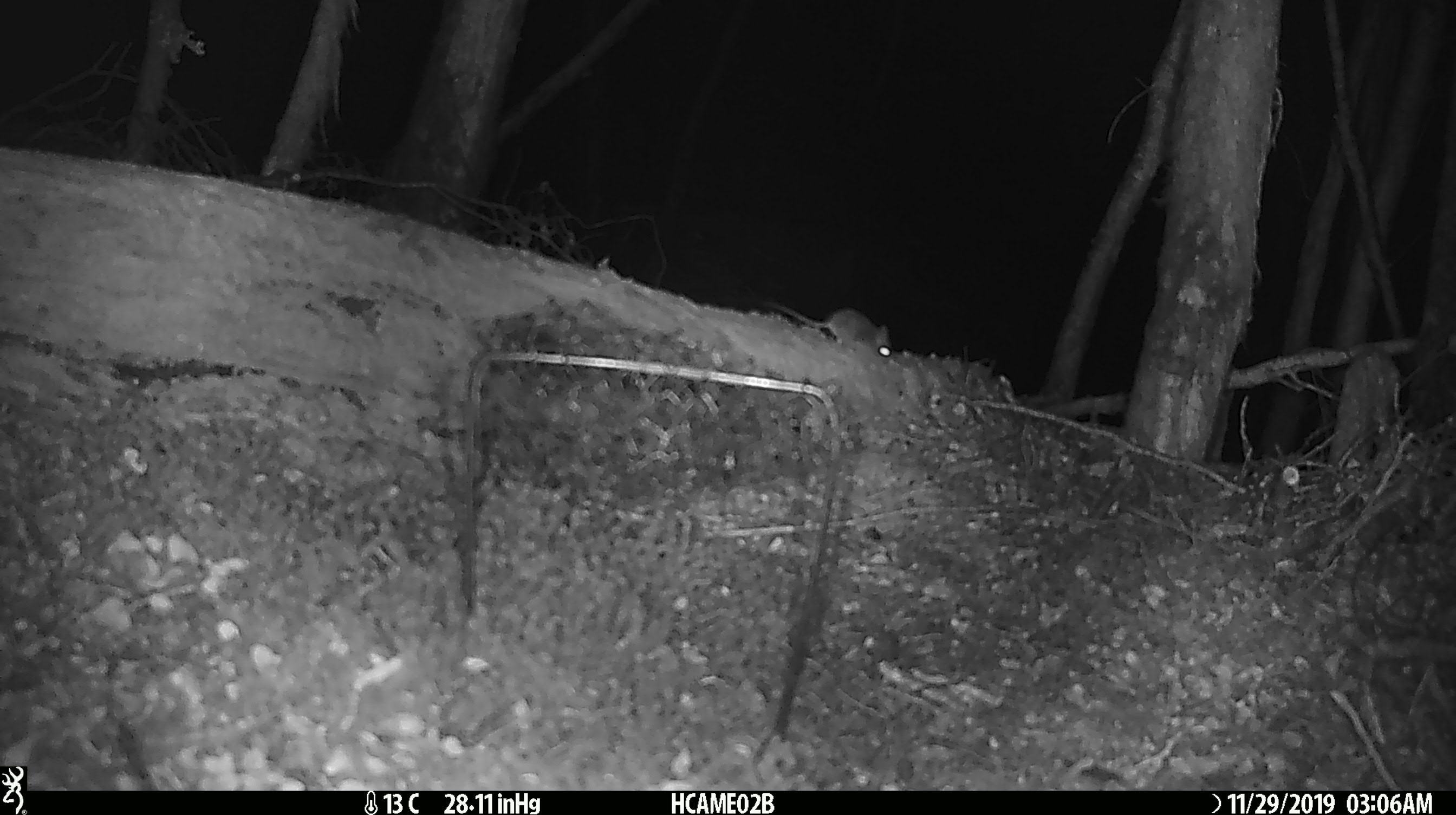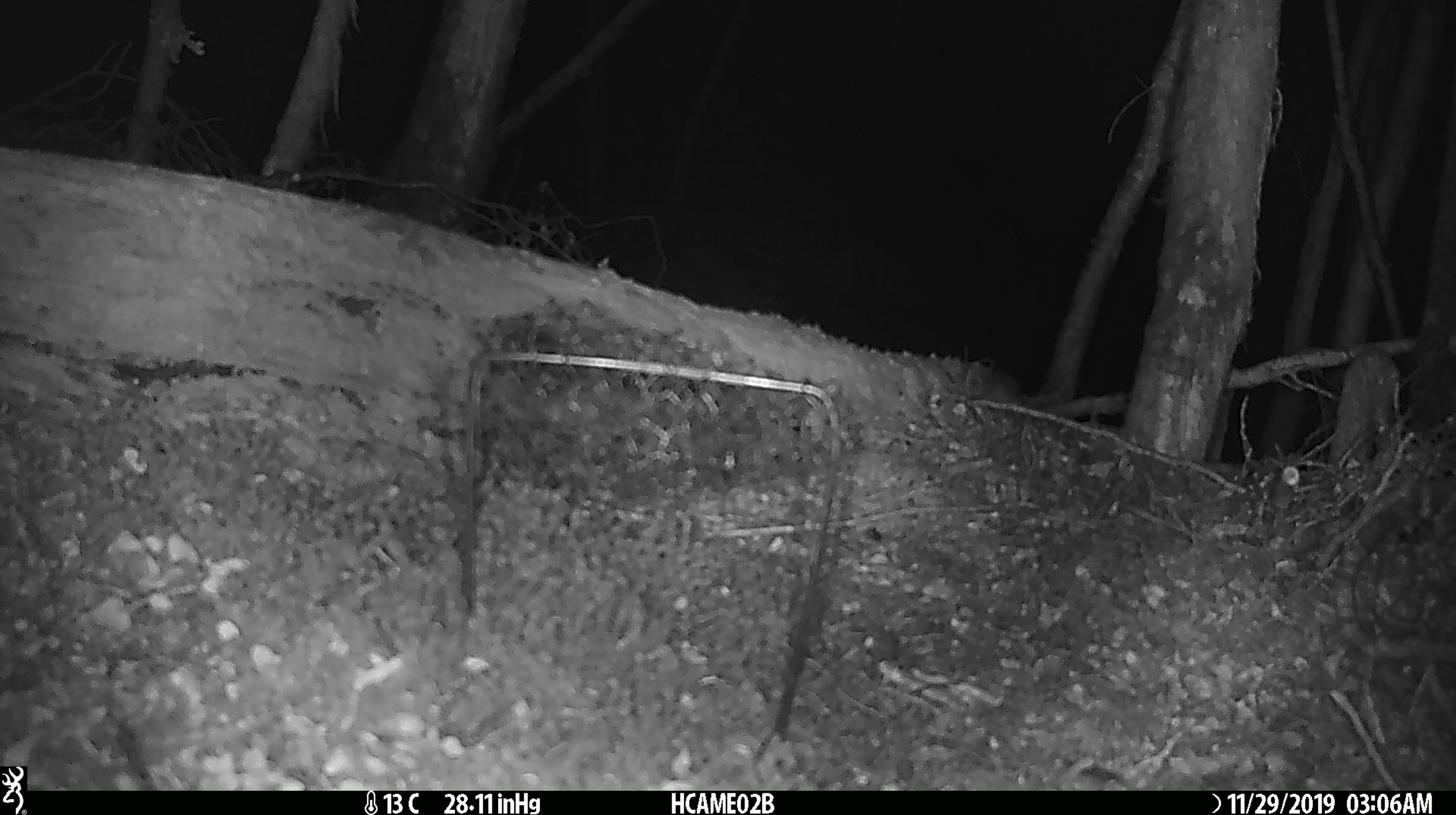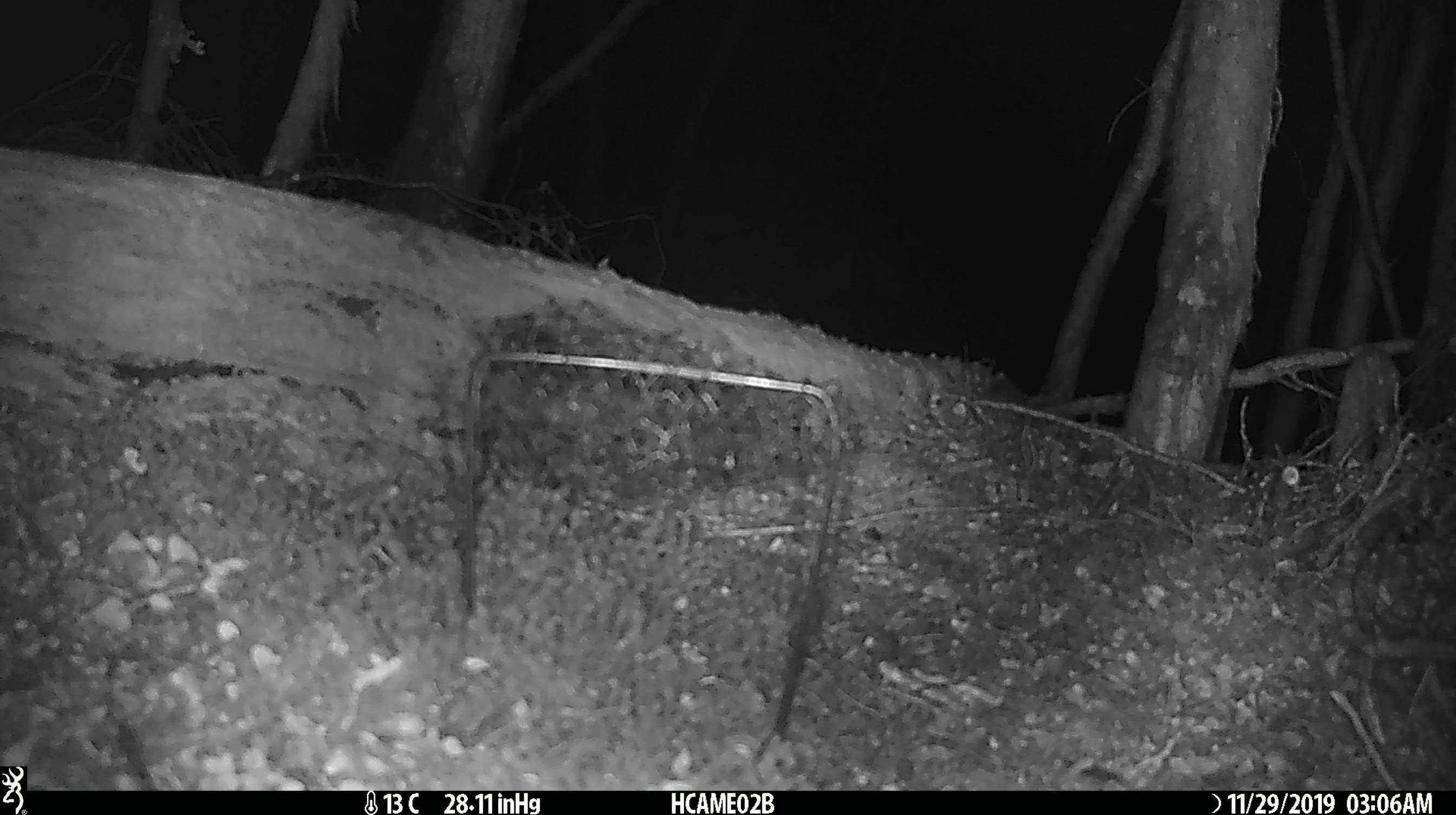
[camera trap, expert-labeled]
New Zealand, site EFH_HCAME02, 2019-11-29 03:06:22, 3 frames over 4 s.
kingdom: Animalia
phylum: Chordata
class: Mammalia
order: Rodentia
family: Muridae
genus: Mus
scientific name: Mus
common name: mouse